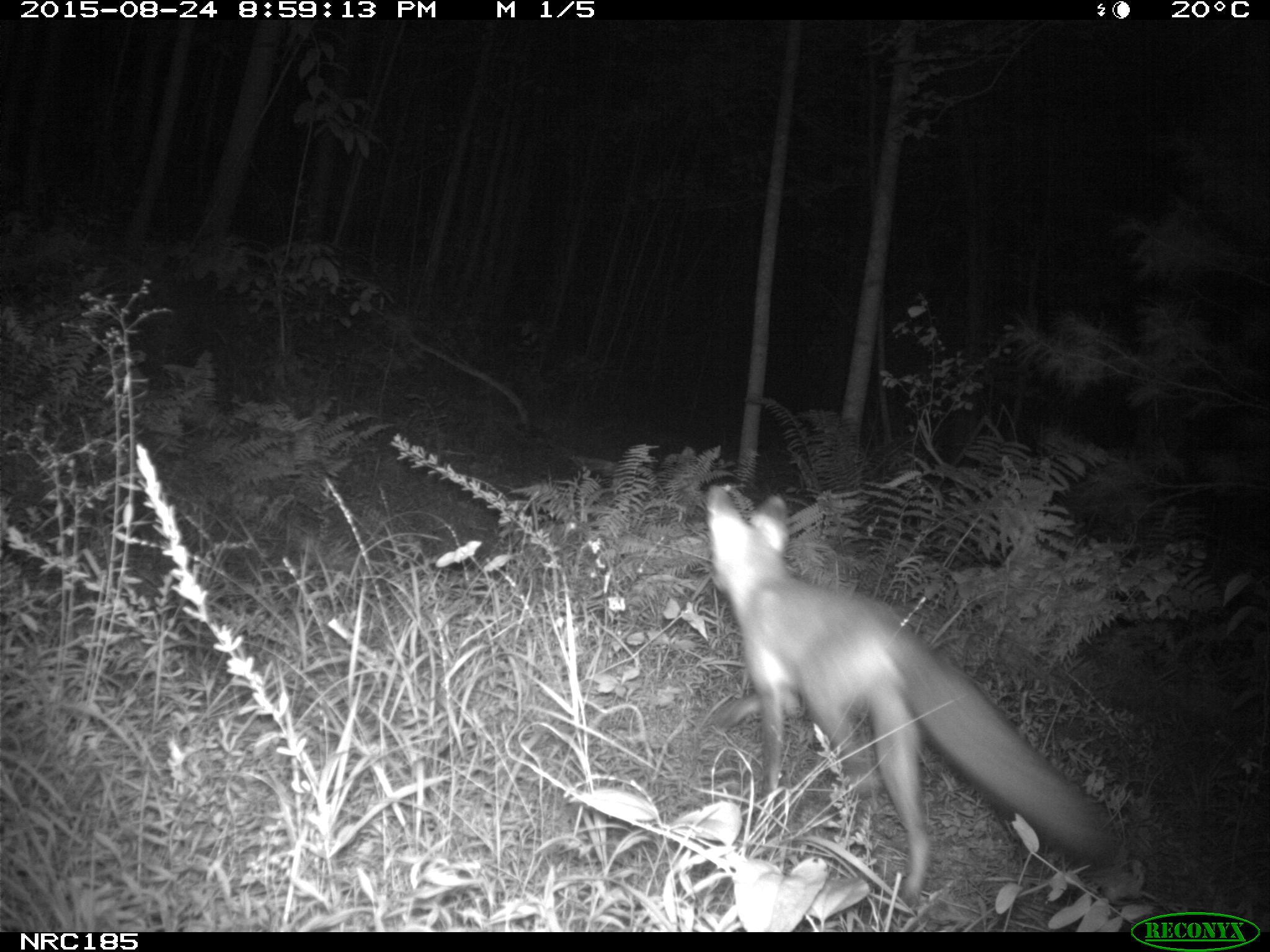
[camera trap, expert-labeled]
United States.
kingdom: Animalia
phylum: Chordata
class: Mammalia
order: Carnivora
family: Canidae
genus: Vulpes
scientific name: Vulpes vulpes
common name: red fox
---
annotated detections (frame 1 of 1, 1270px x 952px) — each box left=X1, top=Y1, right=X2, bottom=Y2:
Red Fox: left=698, top=468, right=1131, bottom=917